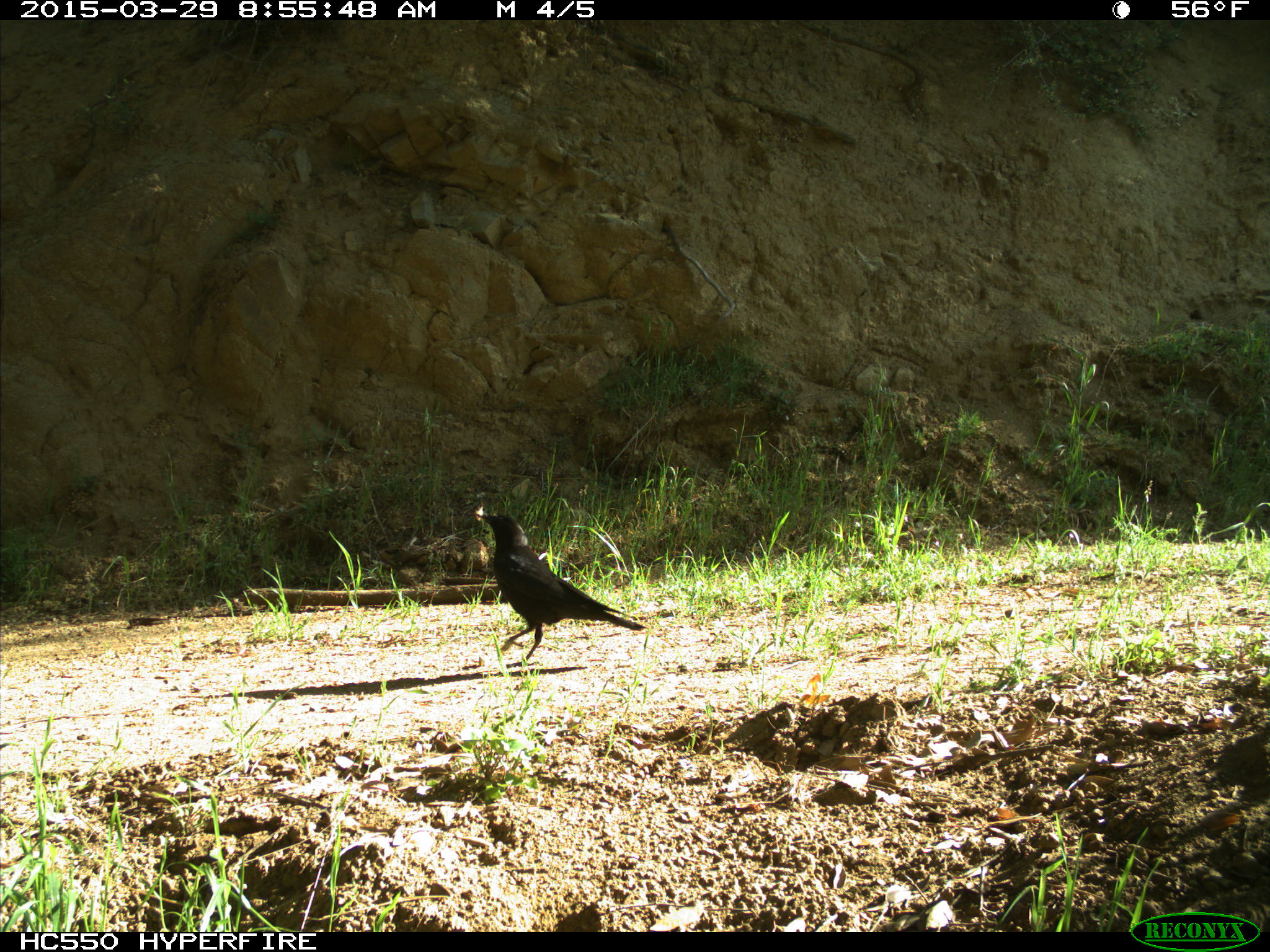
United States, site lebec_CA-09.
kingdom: Animalia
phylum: Chordata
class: Aves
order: Passeriformes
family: Corvidae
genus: Corvus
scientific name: Corvus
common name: crows and ravens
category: unidentified corvus